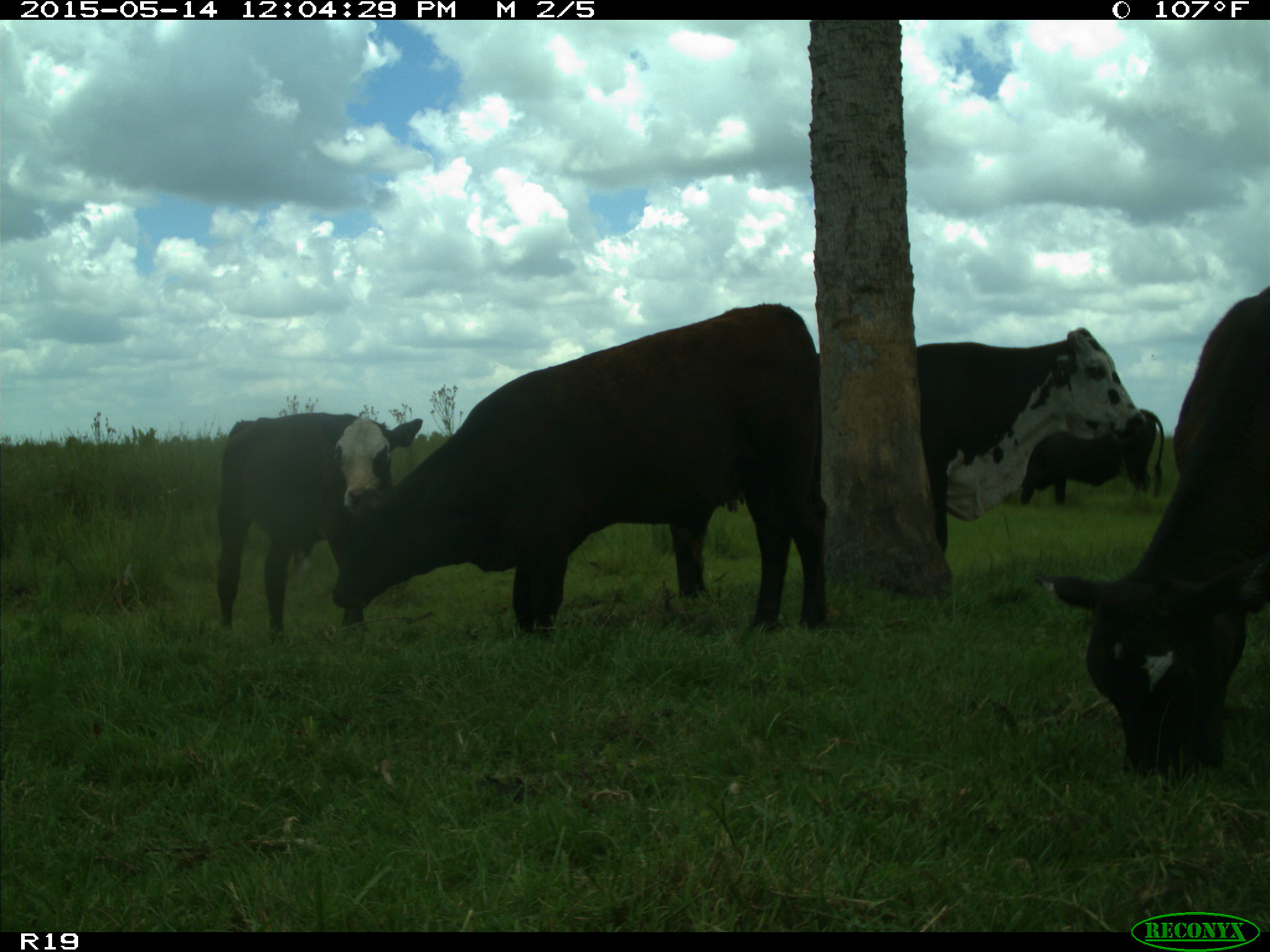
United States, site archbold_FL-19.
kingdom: Animalia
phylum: Chordata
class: Mammalia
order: Artiodactyla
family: Bovidae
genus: Bos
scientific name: Bos taurus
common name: domestic cow